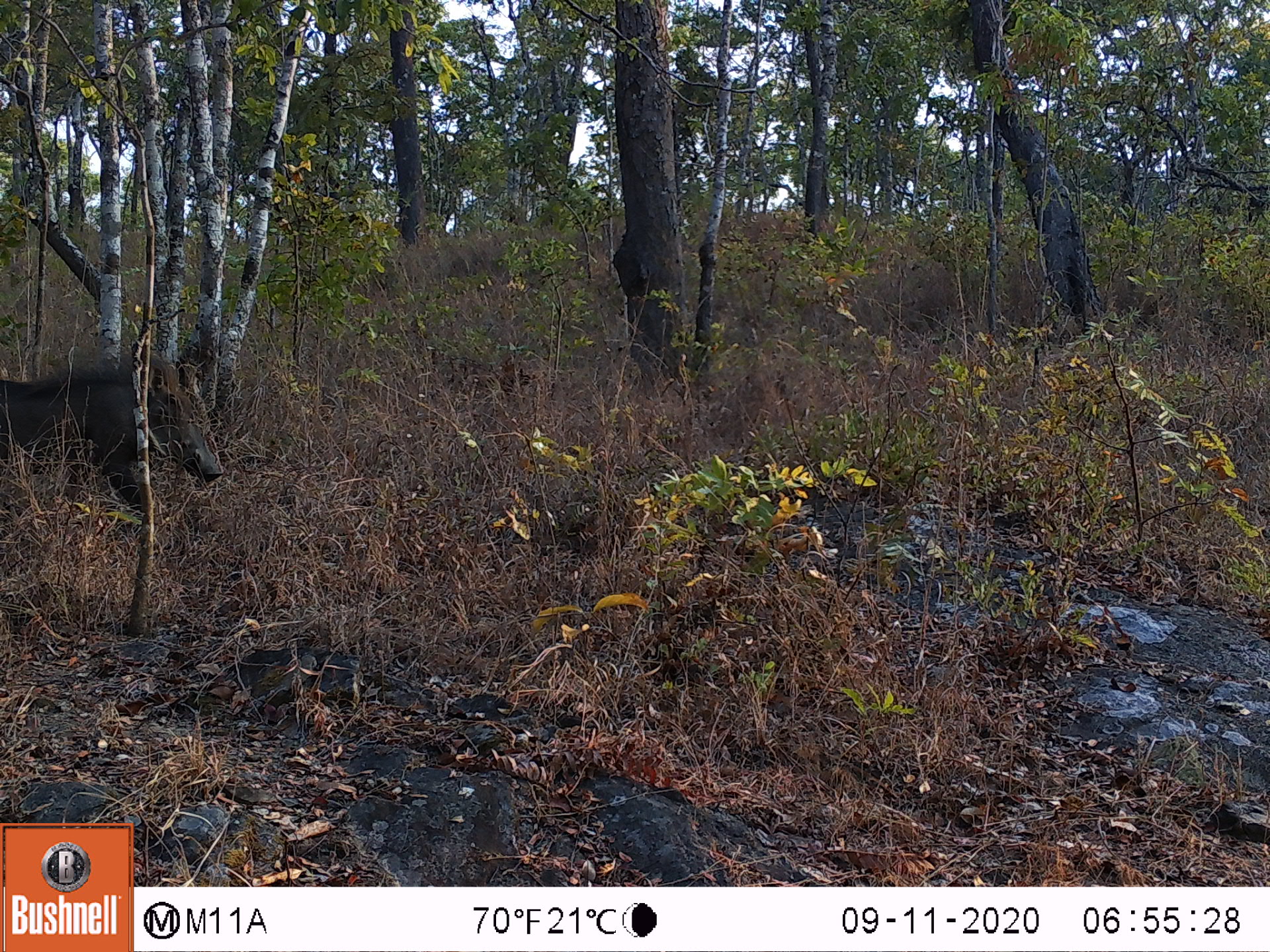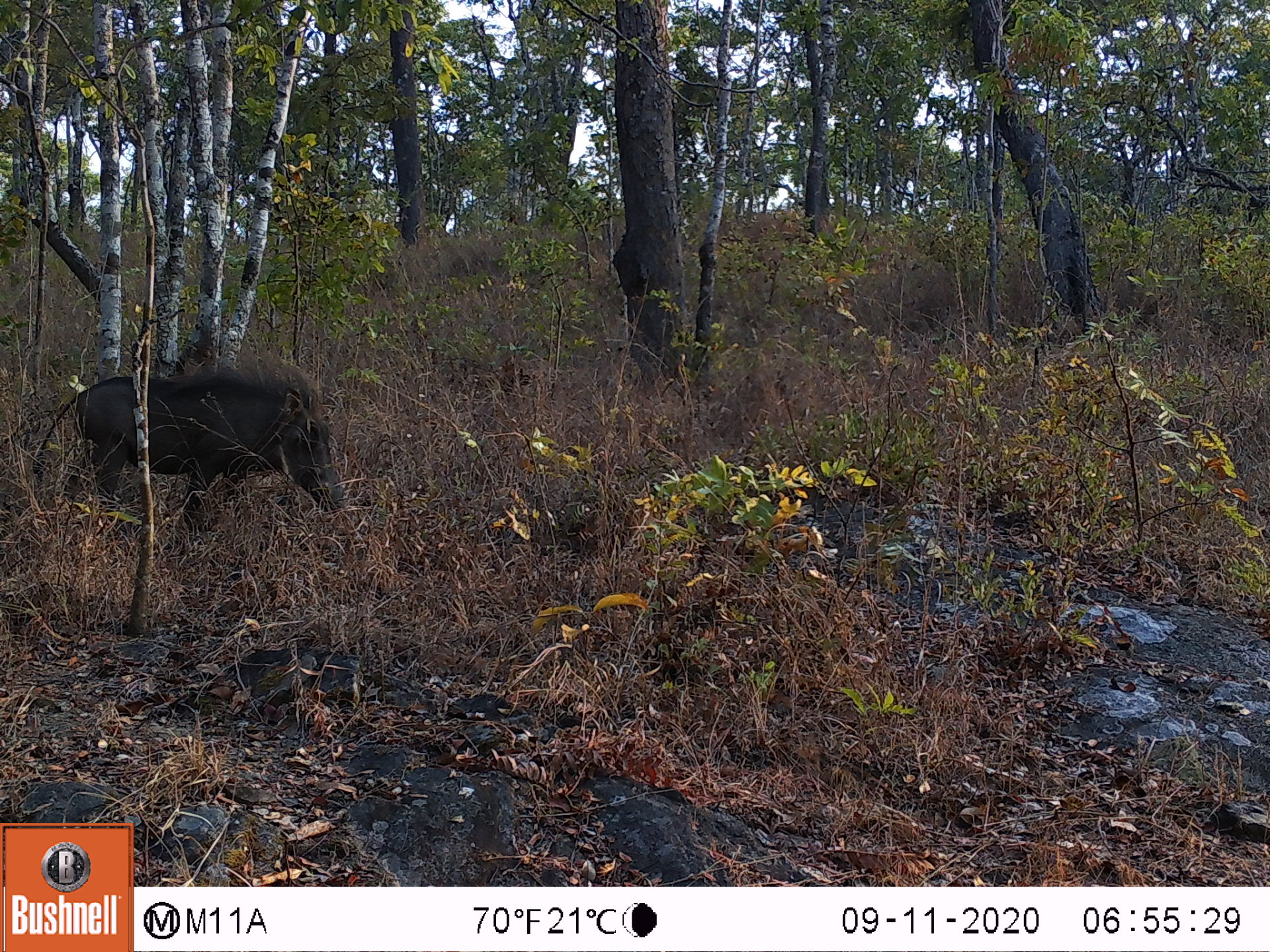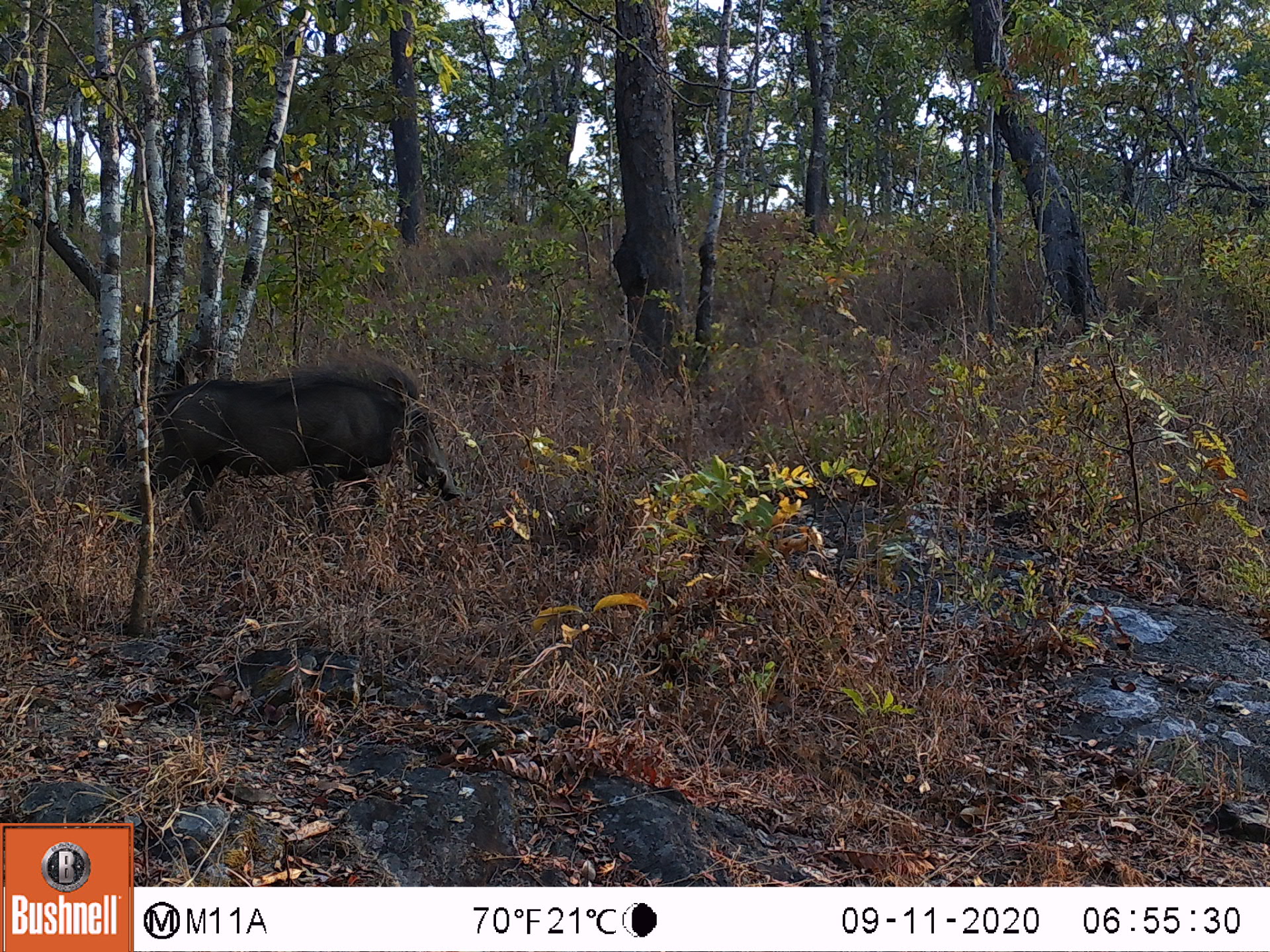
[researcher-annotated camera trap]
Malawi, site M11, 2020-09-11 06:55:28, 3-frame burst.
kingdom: Animalia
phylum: Chordata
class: Mammalia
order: Artiodactyla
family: Suidae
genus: Phacochoerus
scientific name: Phacochoerus africanus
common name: common warthog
Common warthog (Phacochoerus africanus), count 1.